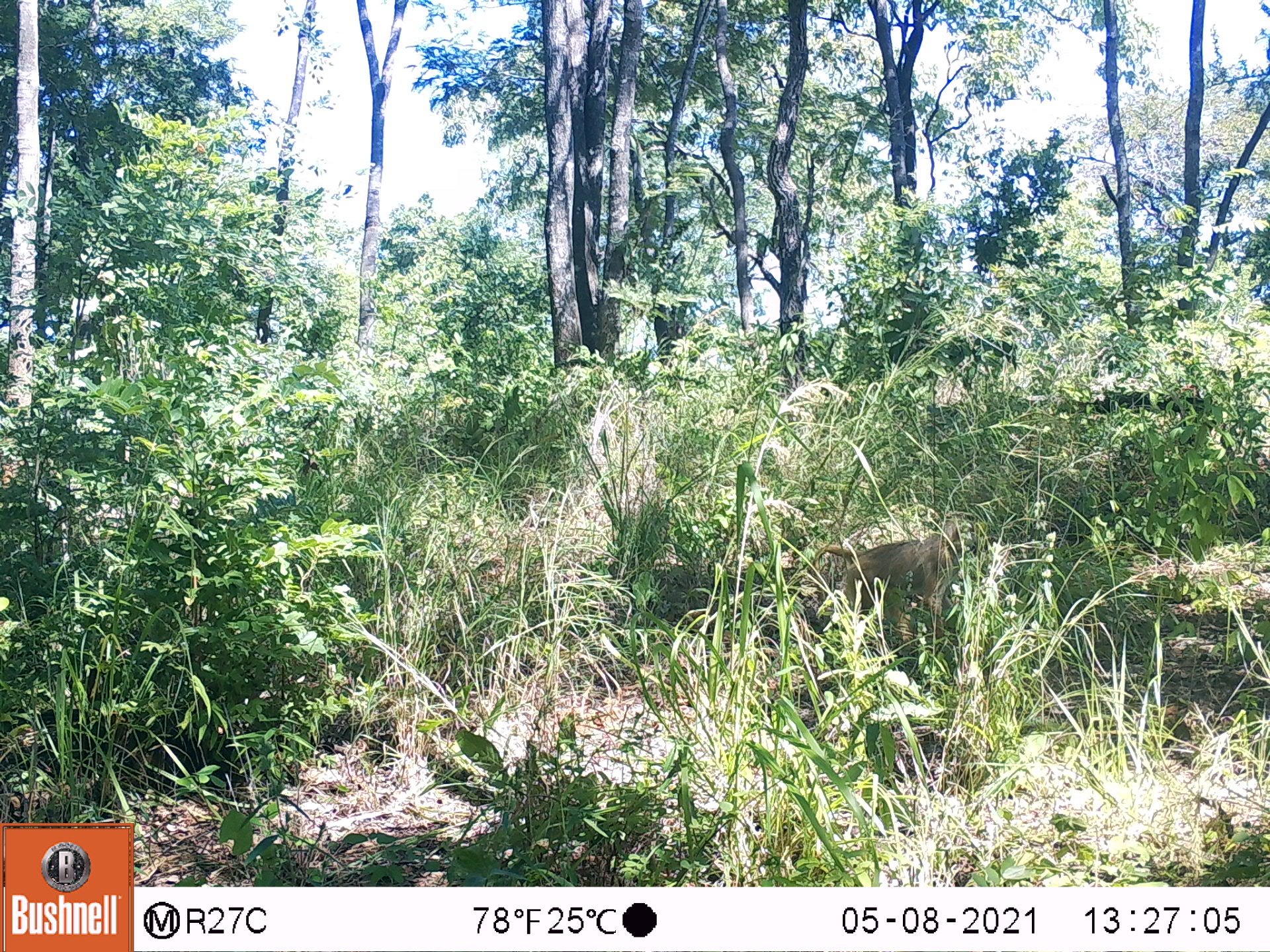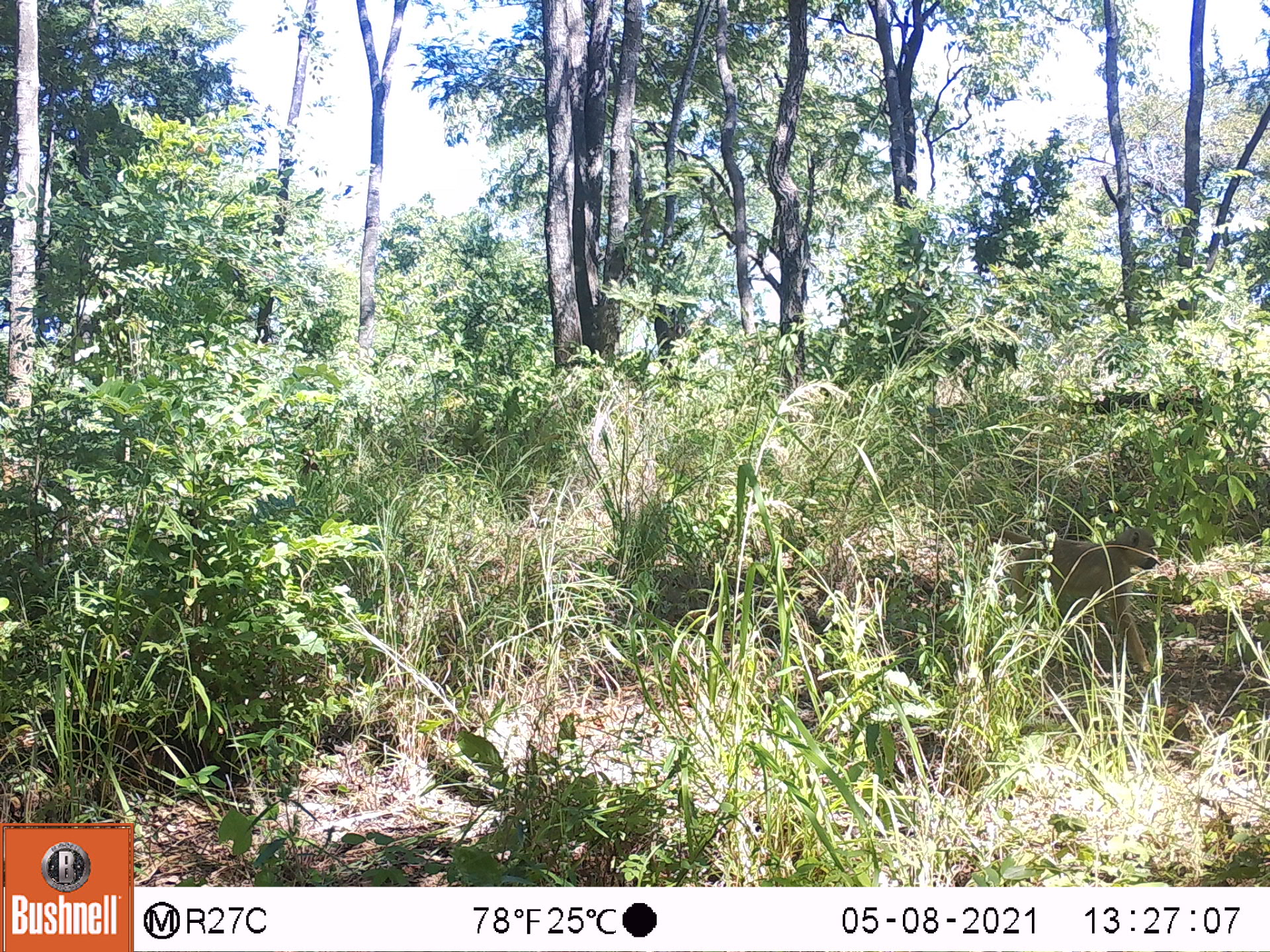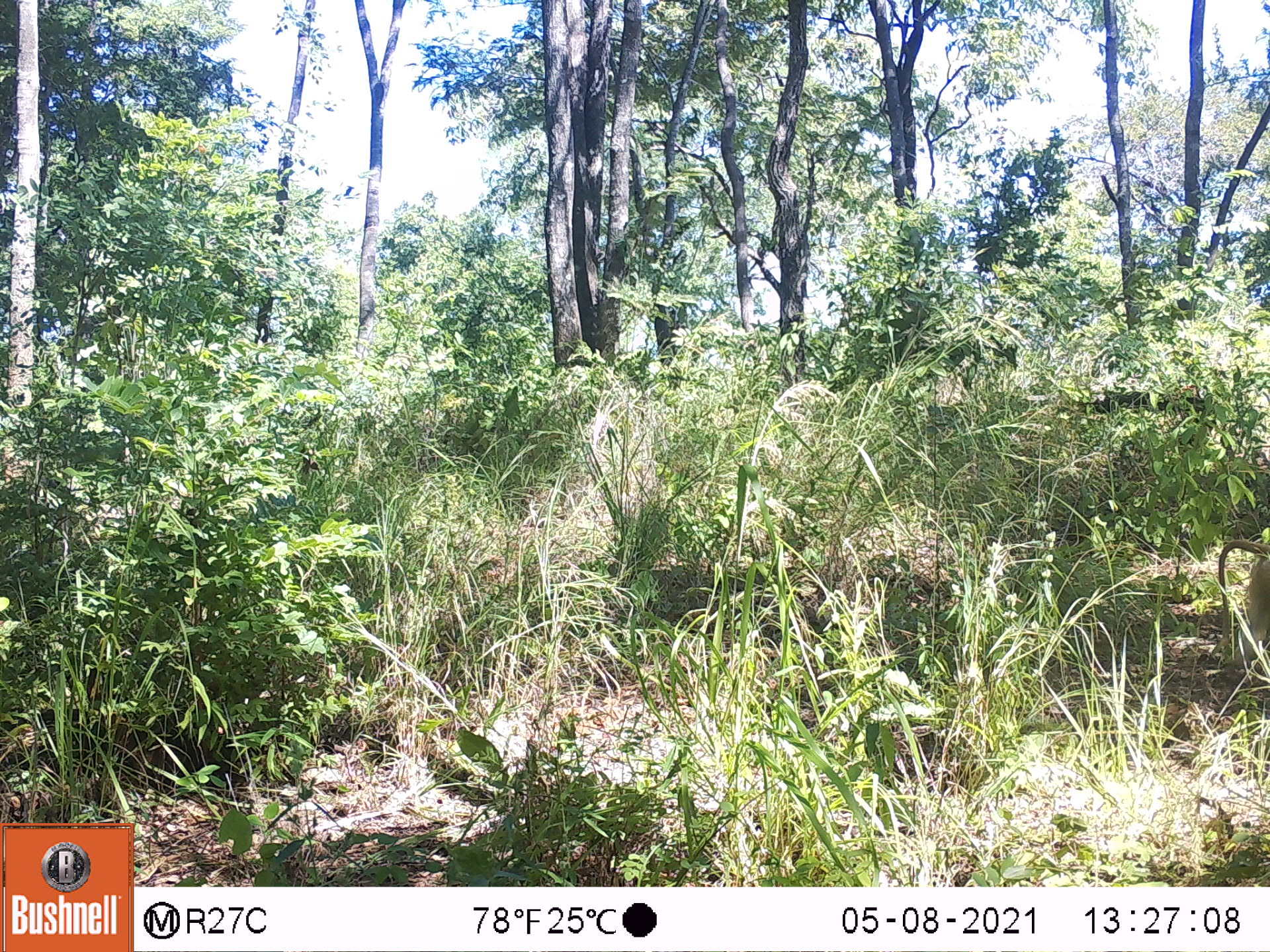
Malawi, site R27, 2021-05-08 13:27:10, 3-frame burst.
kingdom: Animalia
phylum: Chordata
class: Mammalia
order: Primates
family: Cercopithecidae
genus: Papio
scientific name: Papio cynocephalus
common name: yellow baboon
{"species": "yellow baboon (Papio cynocephalus)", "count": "1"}